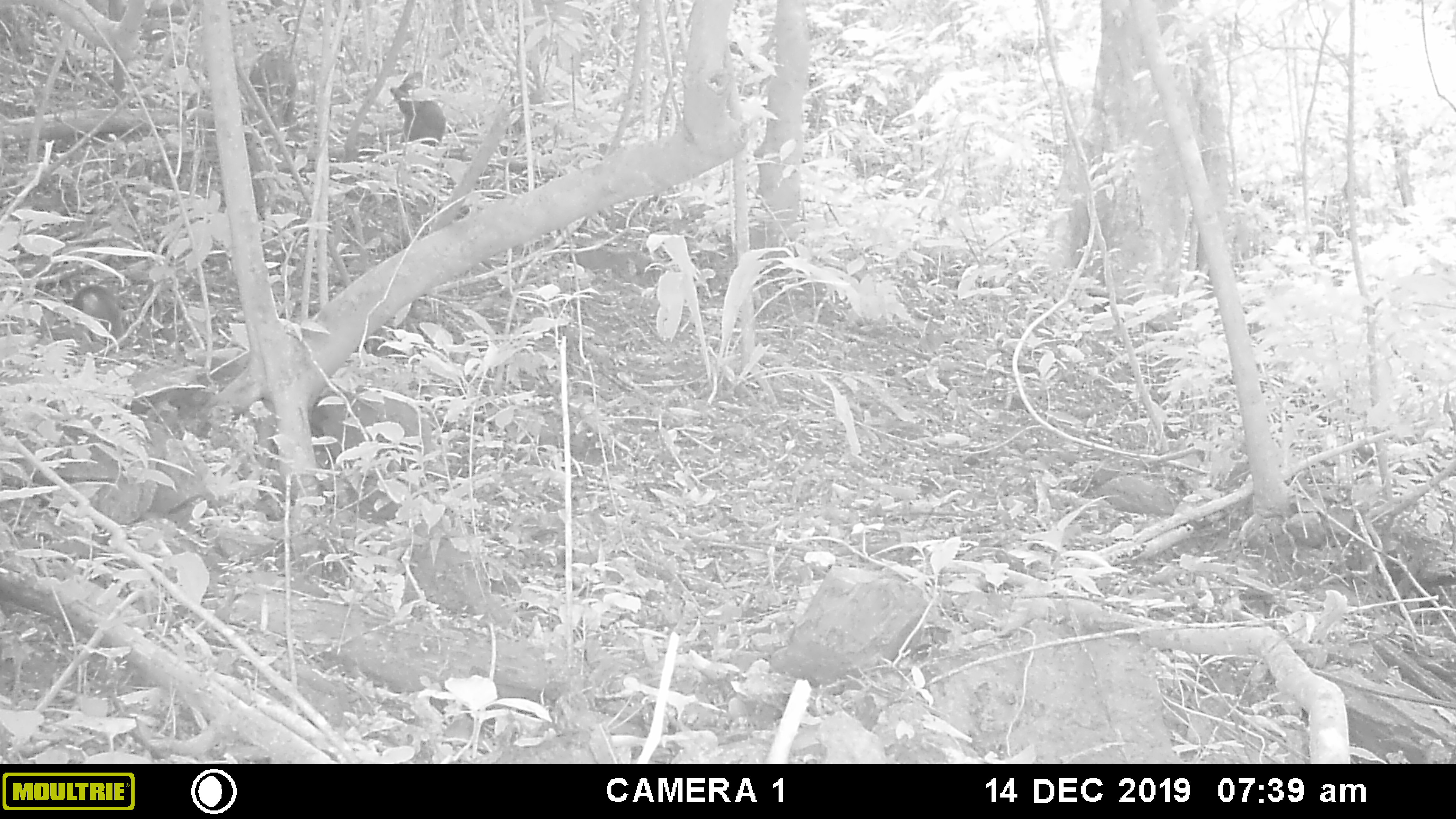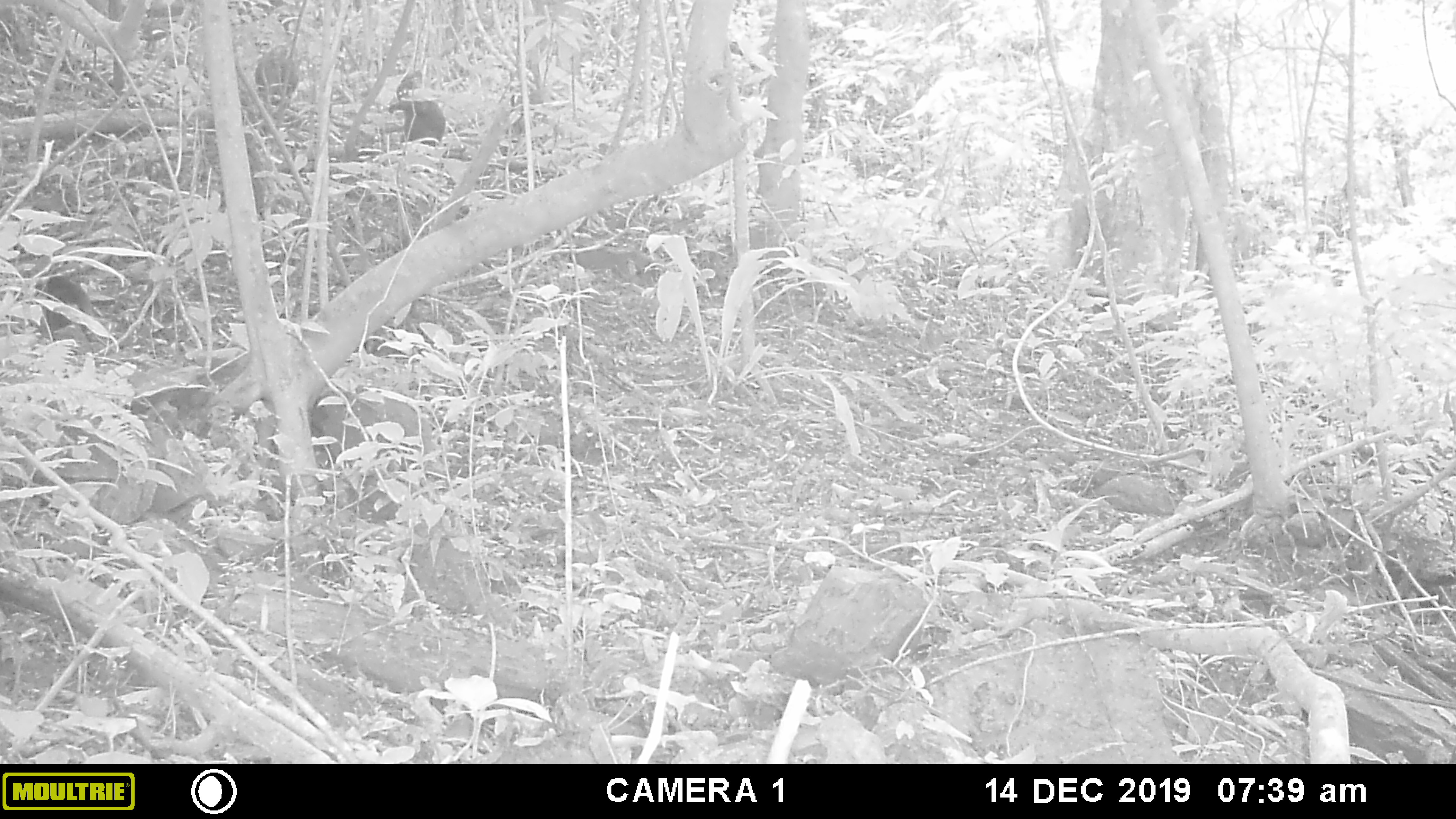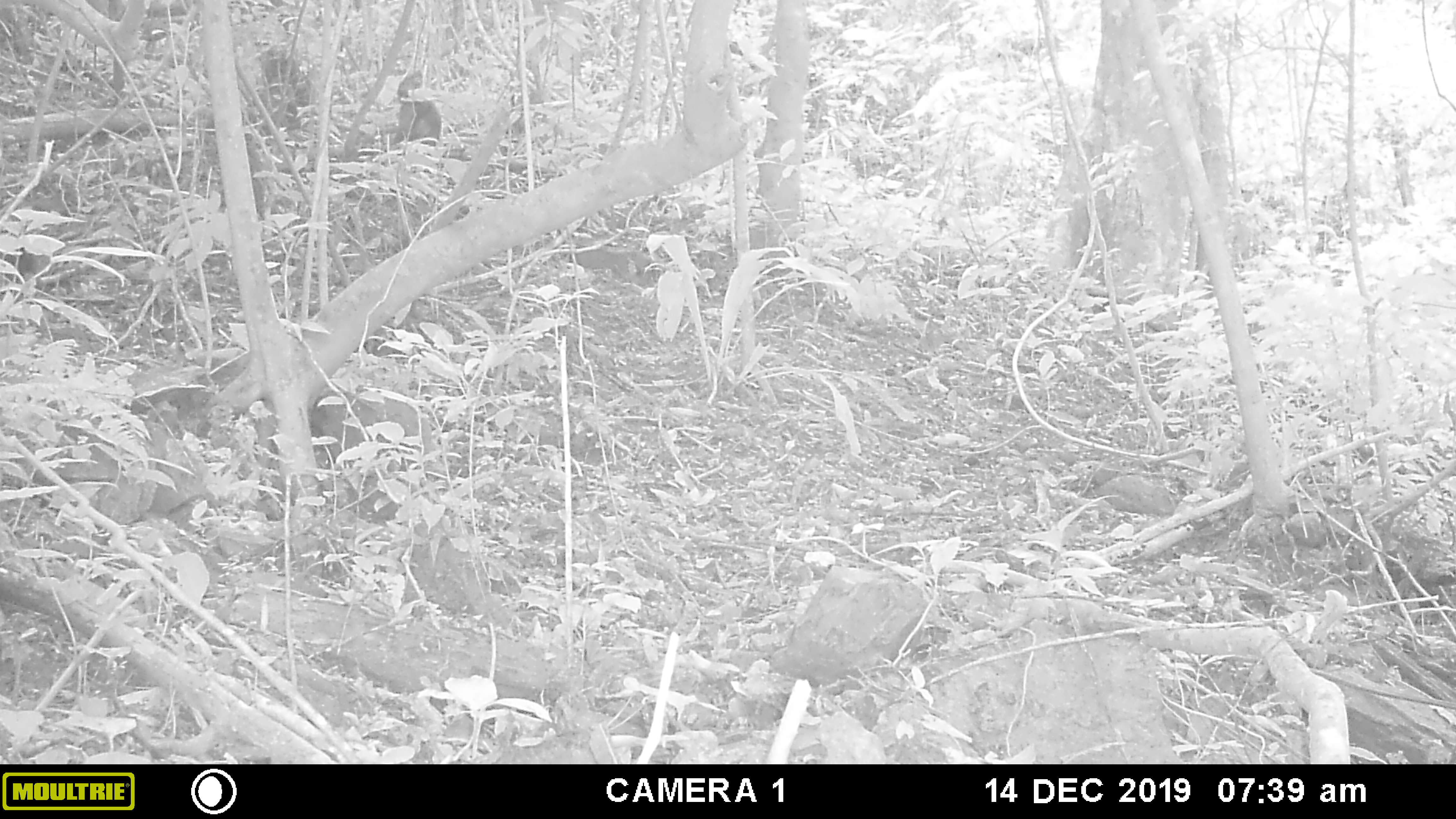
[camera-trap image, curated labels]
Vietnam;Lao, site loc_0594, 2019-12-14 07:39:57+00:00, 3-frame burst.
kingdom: Animalia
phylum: Chordata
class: Mammalia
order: Primates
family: Cercopithecidae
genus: Macaca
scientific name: Macaca arctoides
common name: stump-tailed macaque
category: stump tailed macaque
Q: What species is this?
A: Stump tailed macaque (stump-tailed macaque) (Macaca arctoides).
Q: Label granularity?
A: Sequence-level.